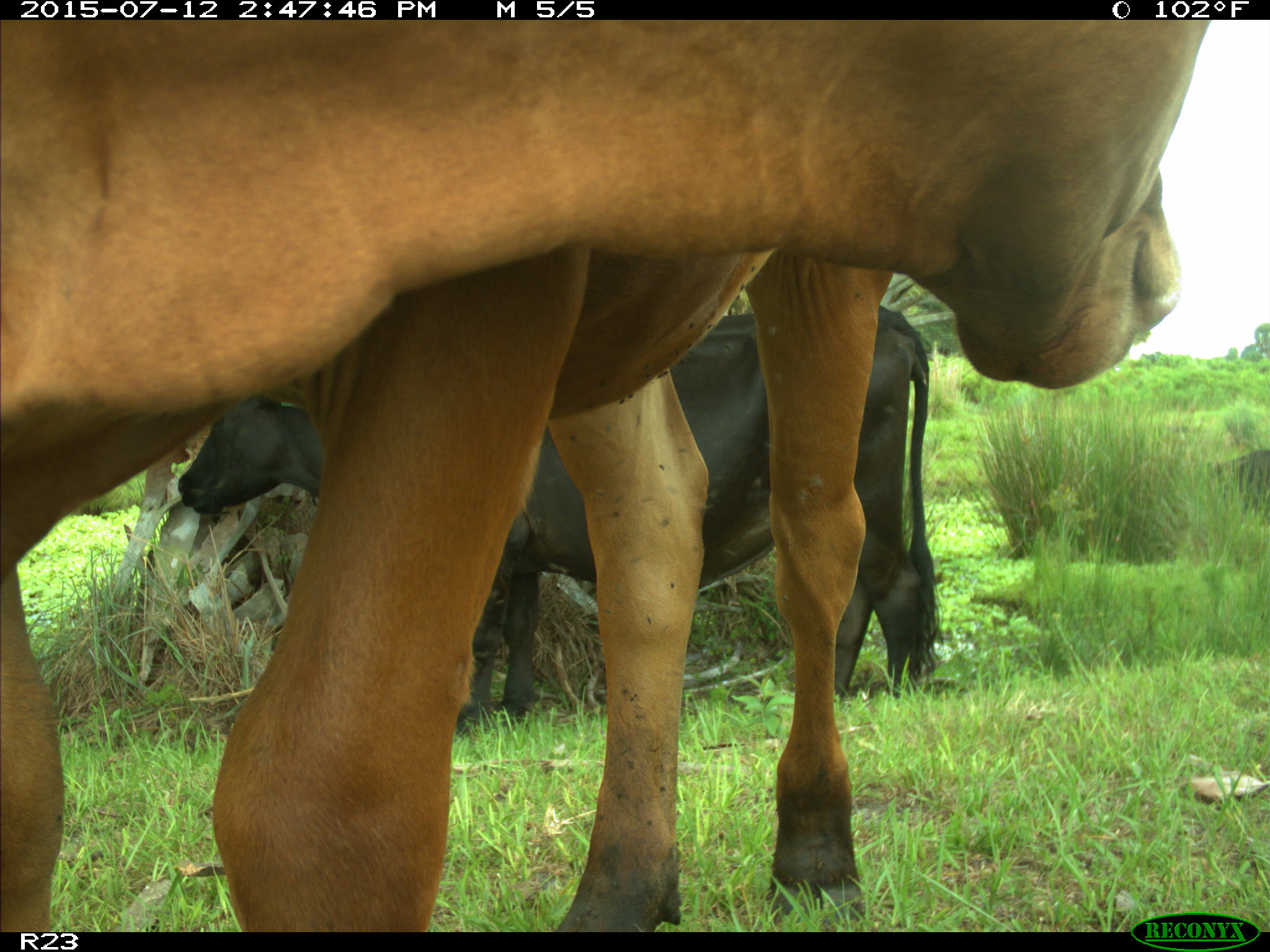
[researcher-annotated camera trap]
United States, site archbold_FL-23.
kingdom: Animalia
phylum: Chordata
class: Mammalia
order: Artiodactyla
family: Bovidae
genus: Bos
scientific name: Bos taurus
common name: domestic cow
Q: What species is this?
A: Bos taurus (domestic cow).